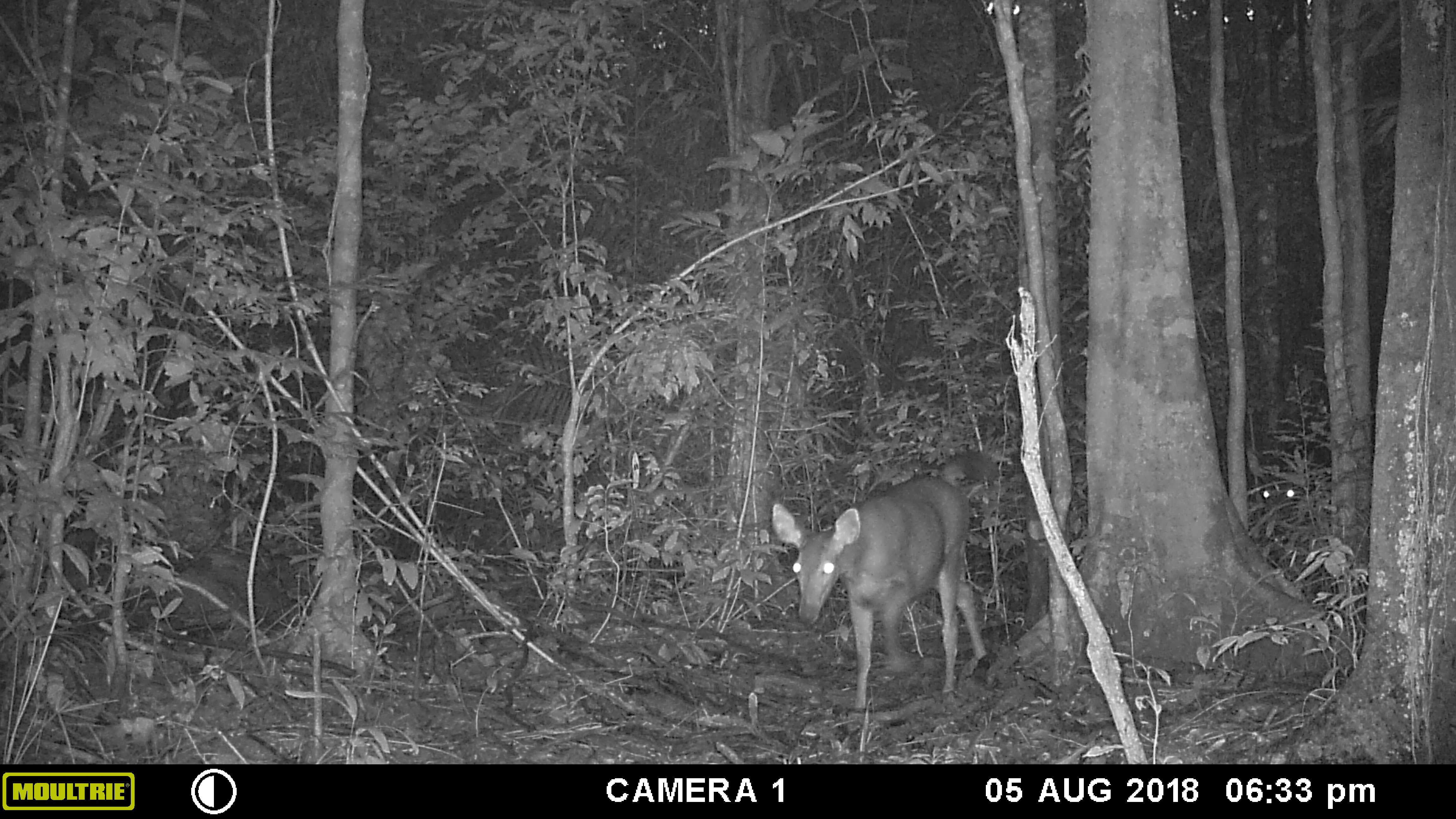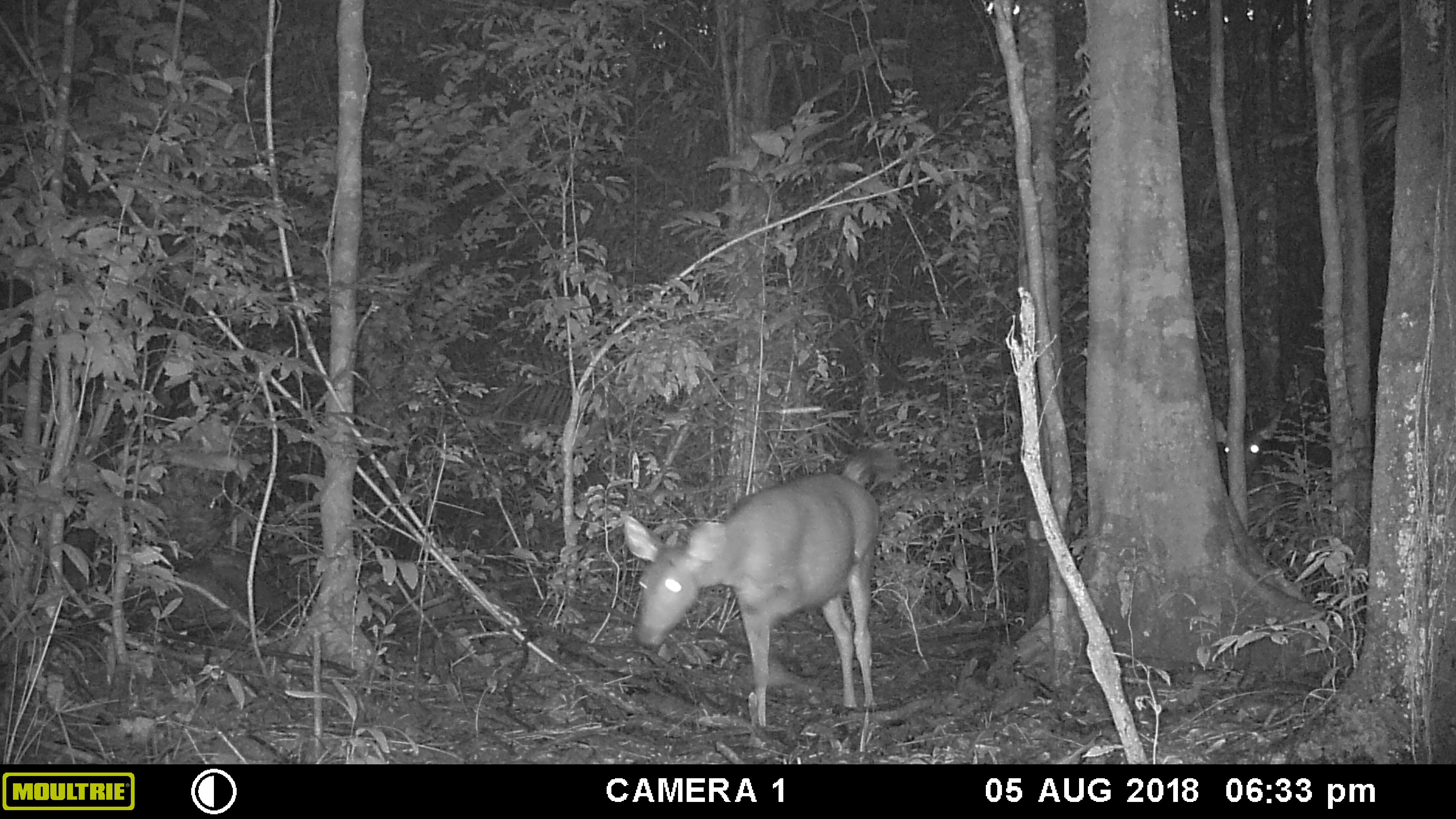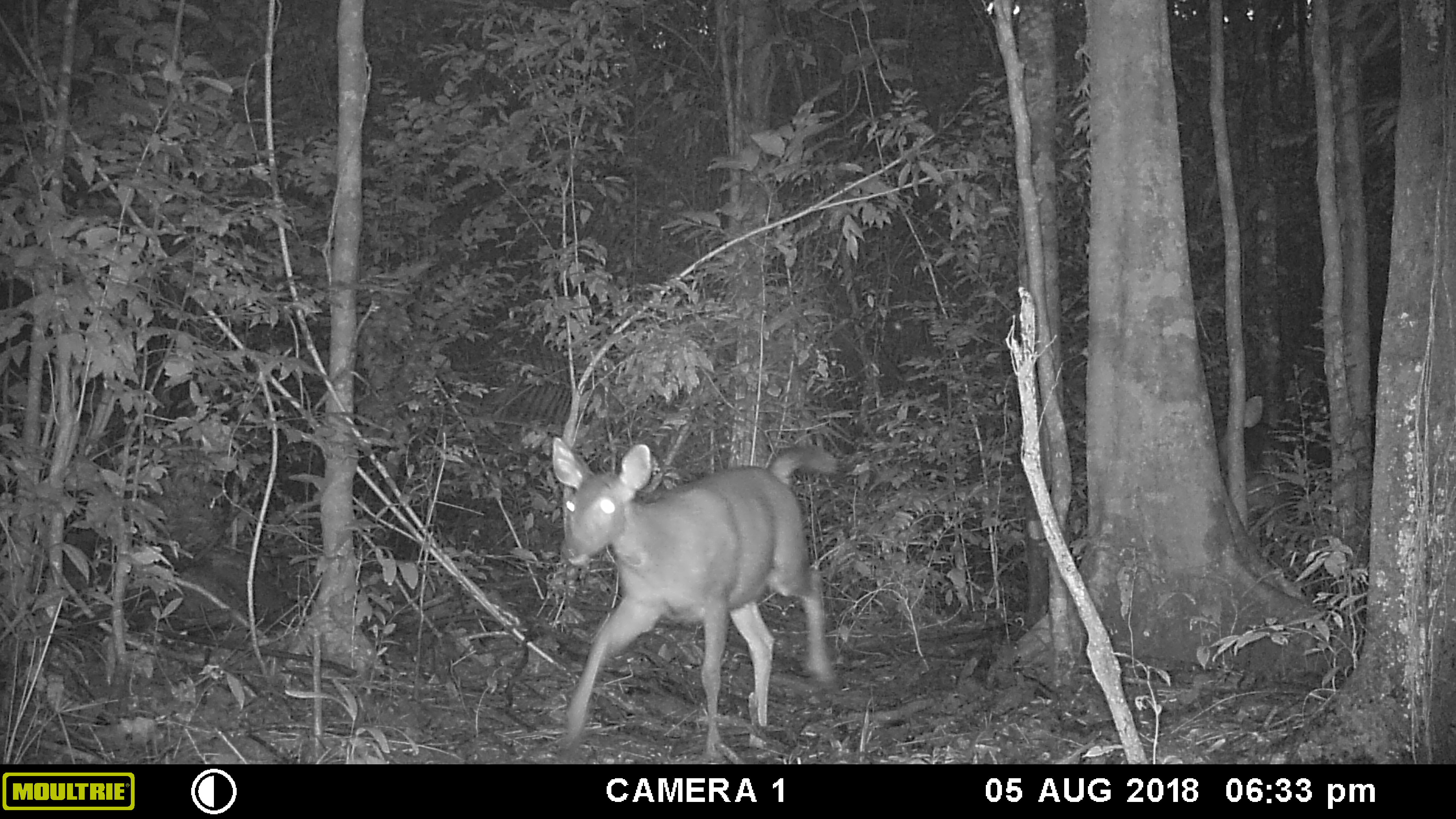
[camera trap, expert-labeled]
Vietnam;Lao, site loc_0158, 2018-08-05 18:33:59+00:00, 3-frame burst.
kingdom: Animalia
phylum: Chordata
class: Mammalia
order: Artiodactyla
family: Cervidae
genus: Rusa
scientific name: Rusa unicolor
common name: sambar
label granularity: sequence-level